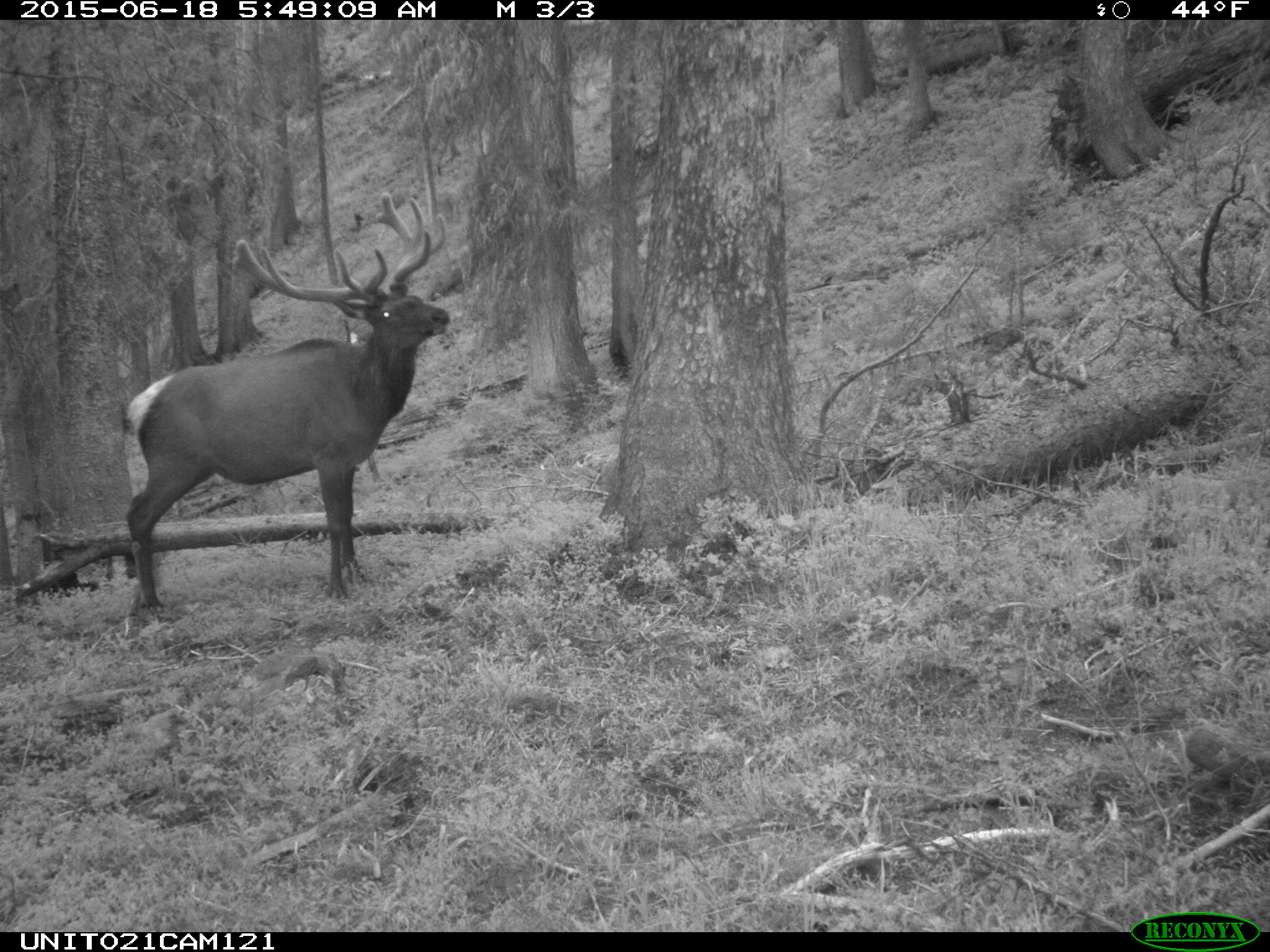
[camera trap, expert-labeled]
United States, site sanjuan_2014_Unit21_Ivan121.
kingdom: Animalia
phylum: Chordata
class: Mammalia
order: Artiodactyla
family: Cervidae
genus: Cervus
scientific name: Cervus elaphus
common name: red deer